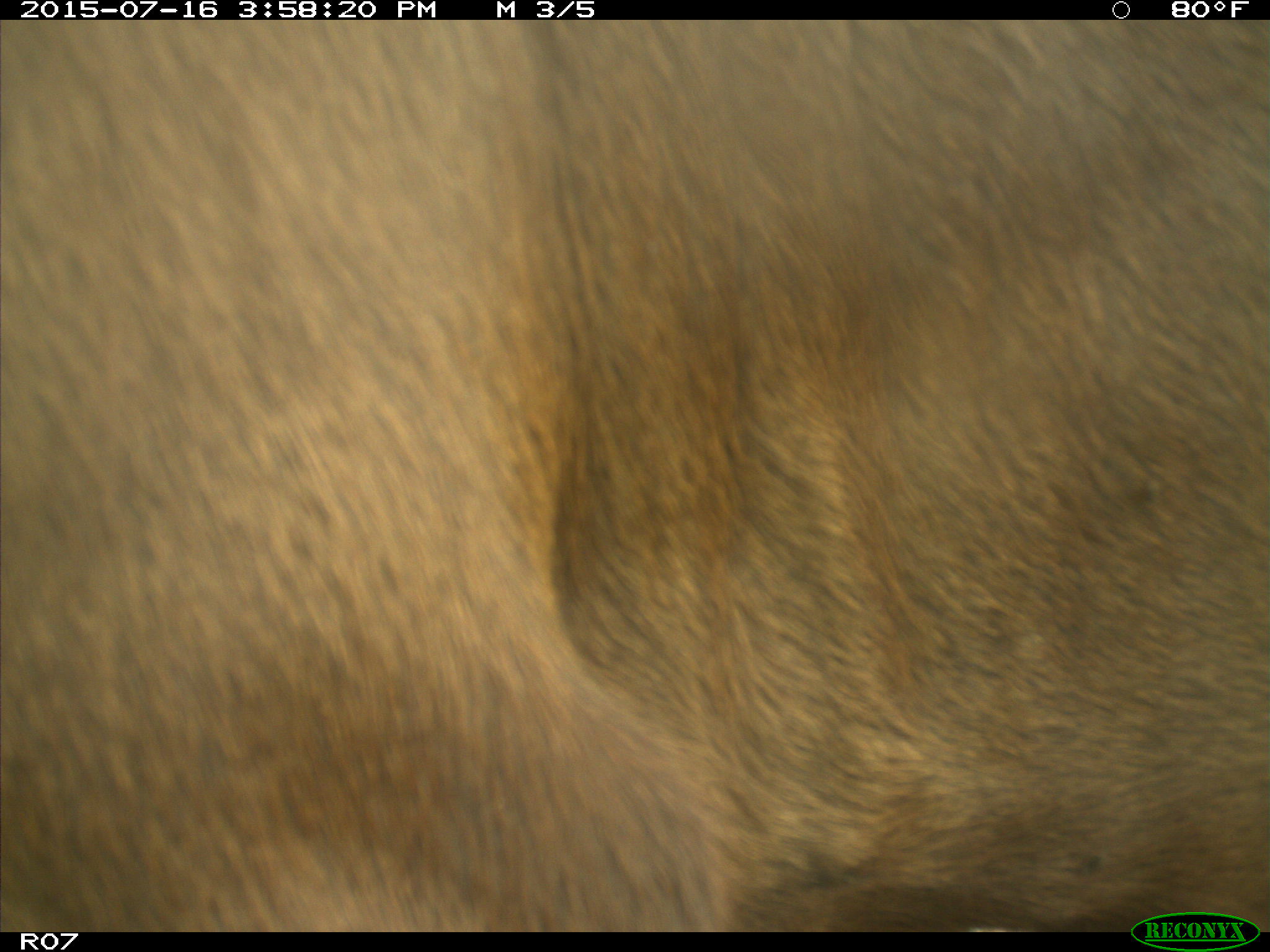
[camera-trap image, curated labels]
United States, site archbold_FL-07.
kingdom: Animalia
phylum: Chordata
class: Mammalia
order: Artiodactyla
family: Bovidae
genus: Bos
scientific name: Bos taurus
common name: domestic cow